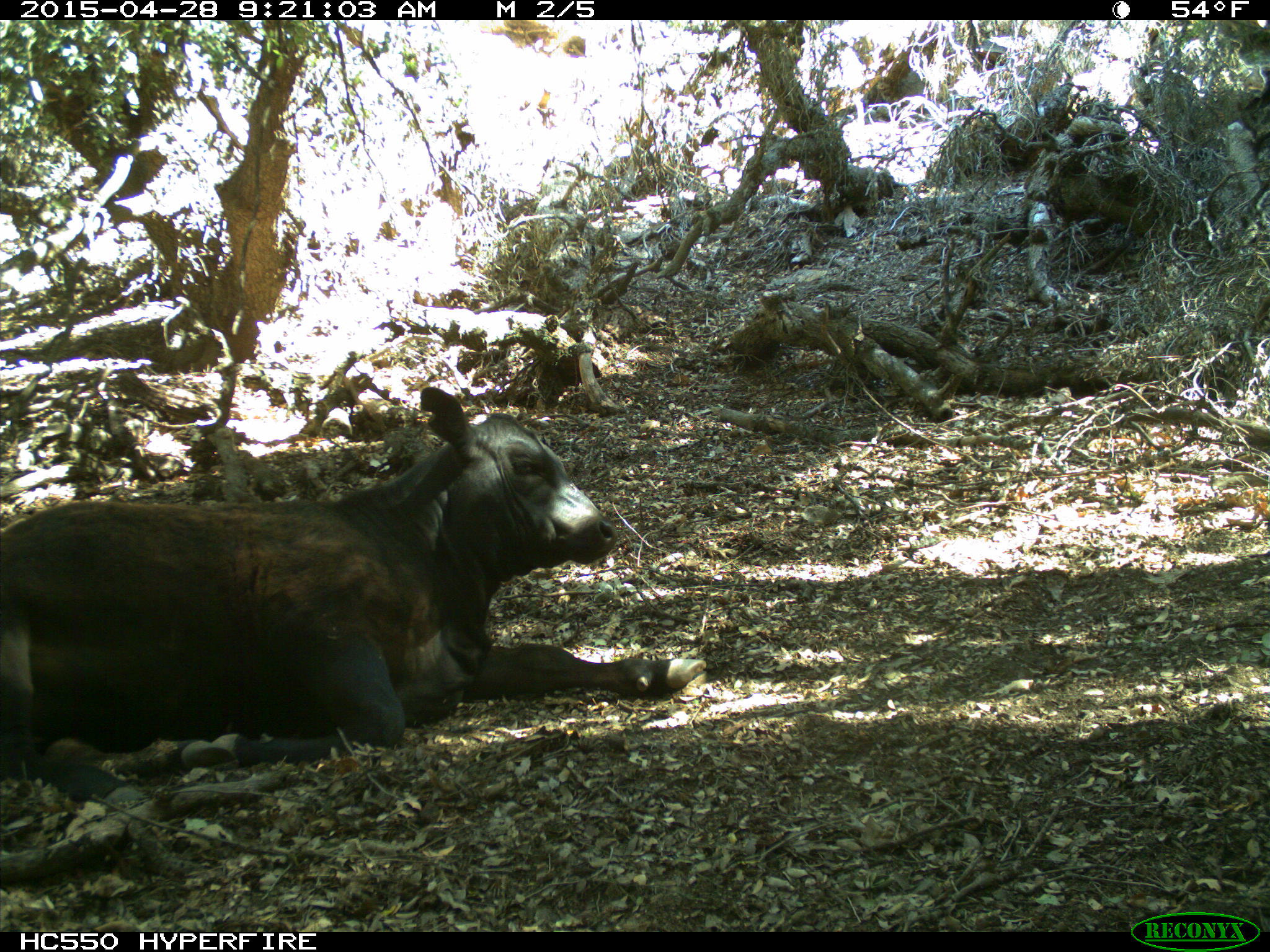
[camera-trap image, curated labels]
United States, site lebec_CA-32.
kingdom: Animalia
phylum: Chordata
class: Mammalia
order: Artiodactyla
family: Bovidae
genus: Bos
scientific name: Bos taurus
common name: domestic cow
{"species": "Bos taurus (domestic cow)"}